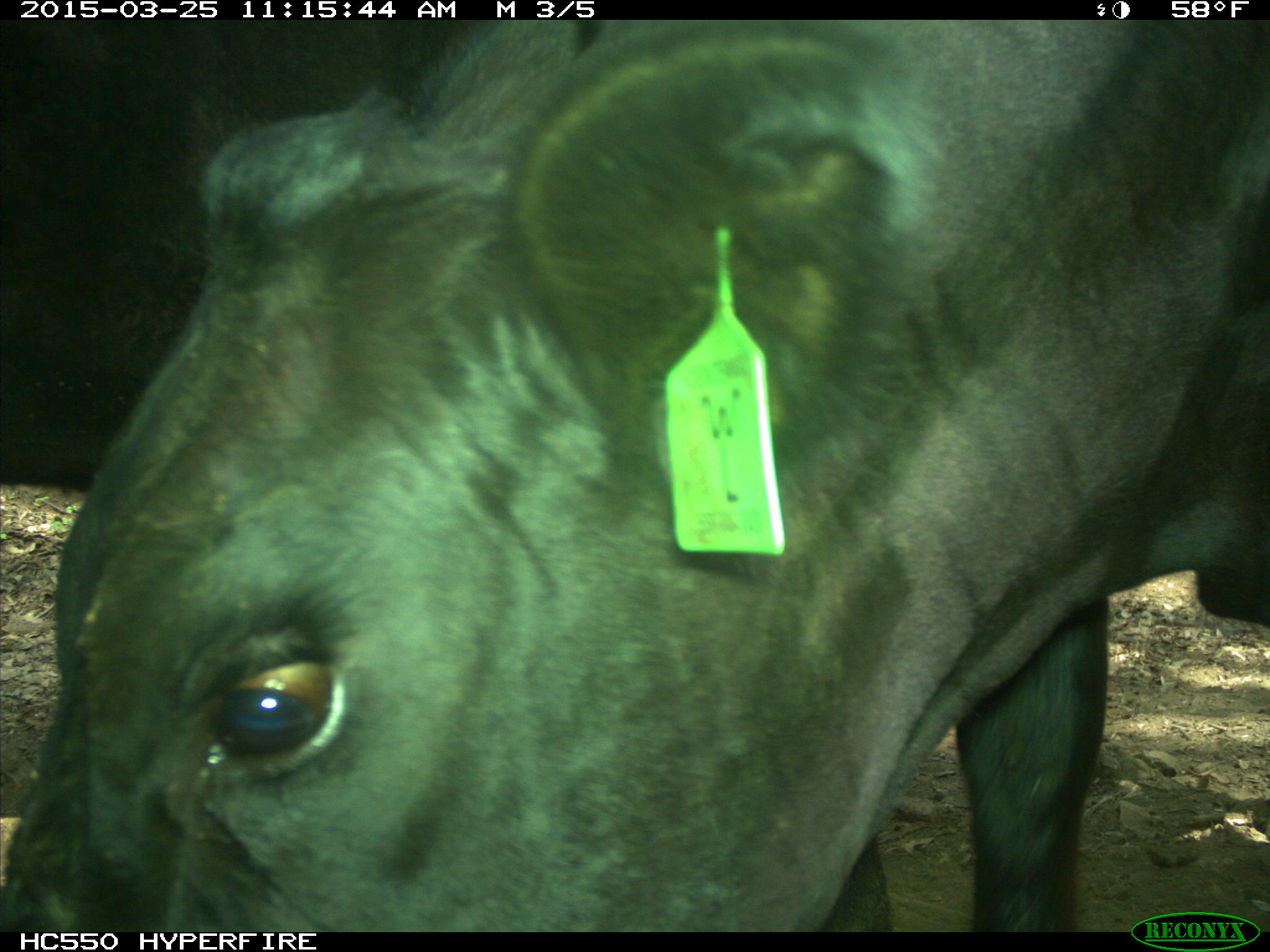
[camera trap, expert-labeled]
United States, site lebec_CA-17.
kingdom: Animalia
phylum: Chordata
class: Mammalia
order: Artiodactyla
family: Bovidae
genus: Bos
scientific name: Bos taurus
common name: domestic cow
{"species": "Bos taurus (domestic cow)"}